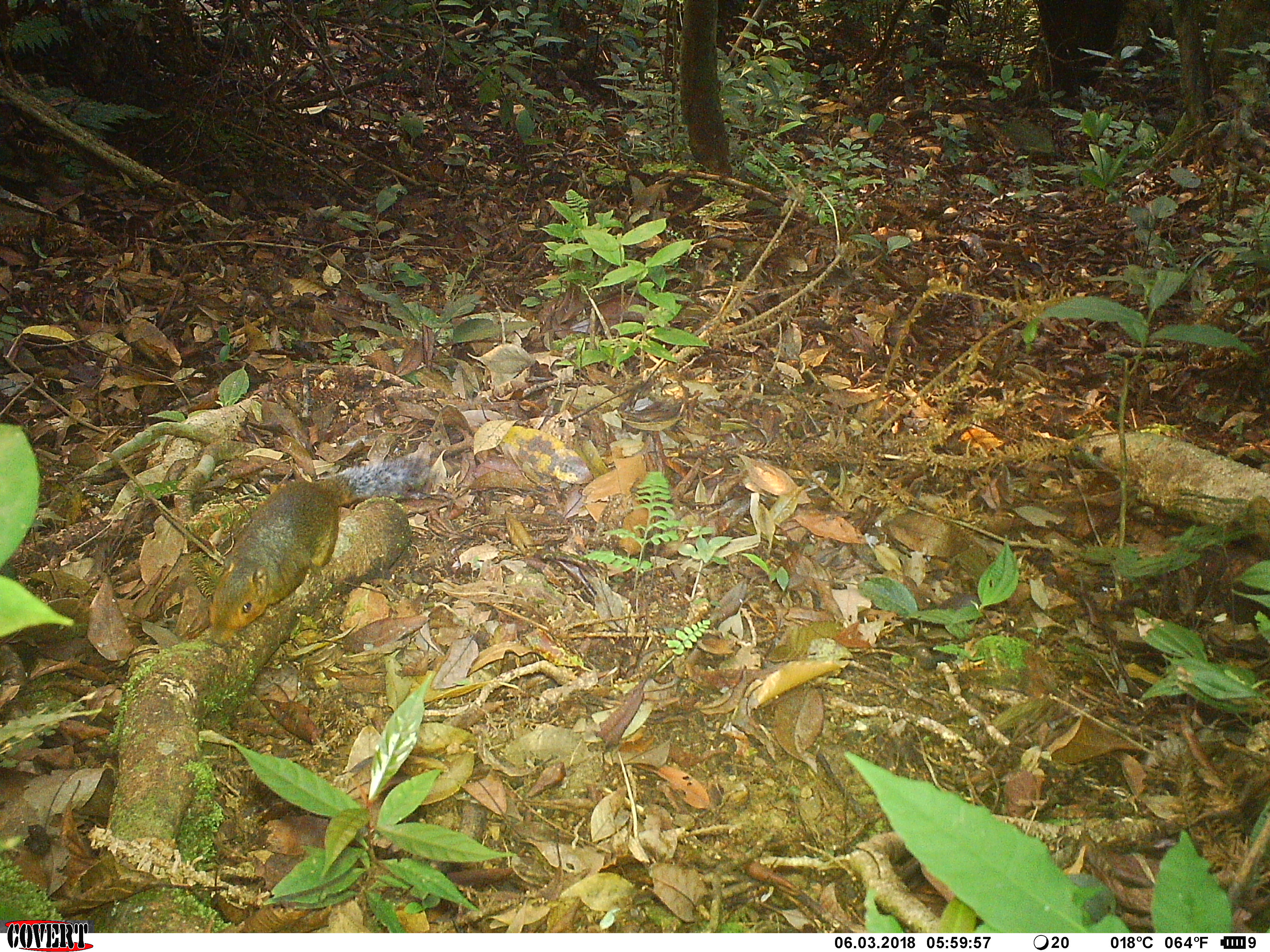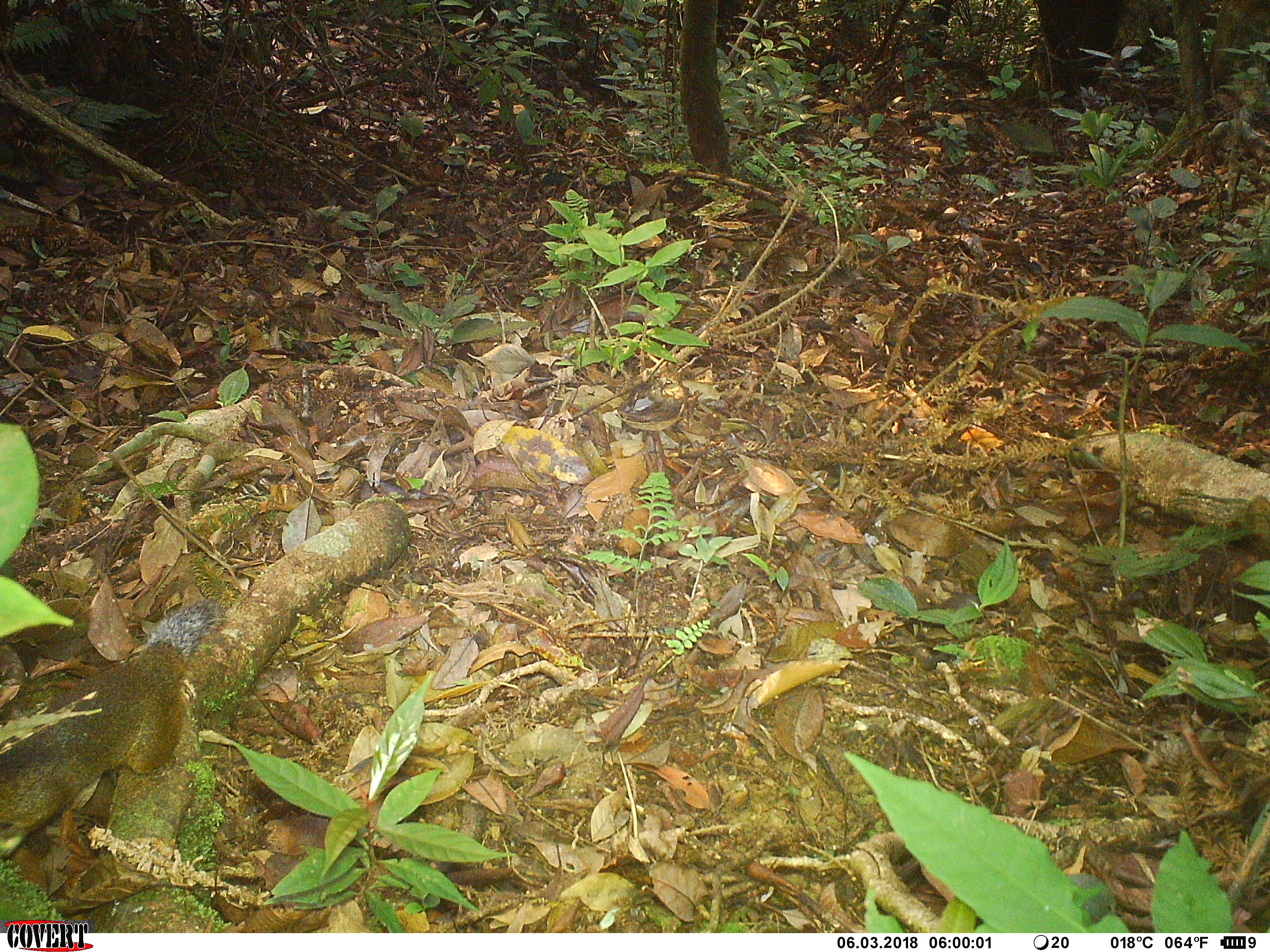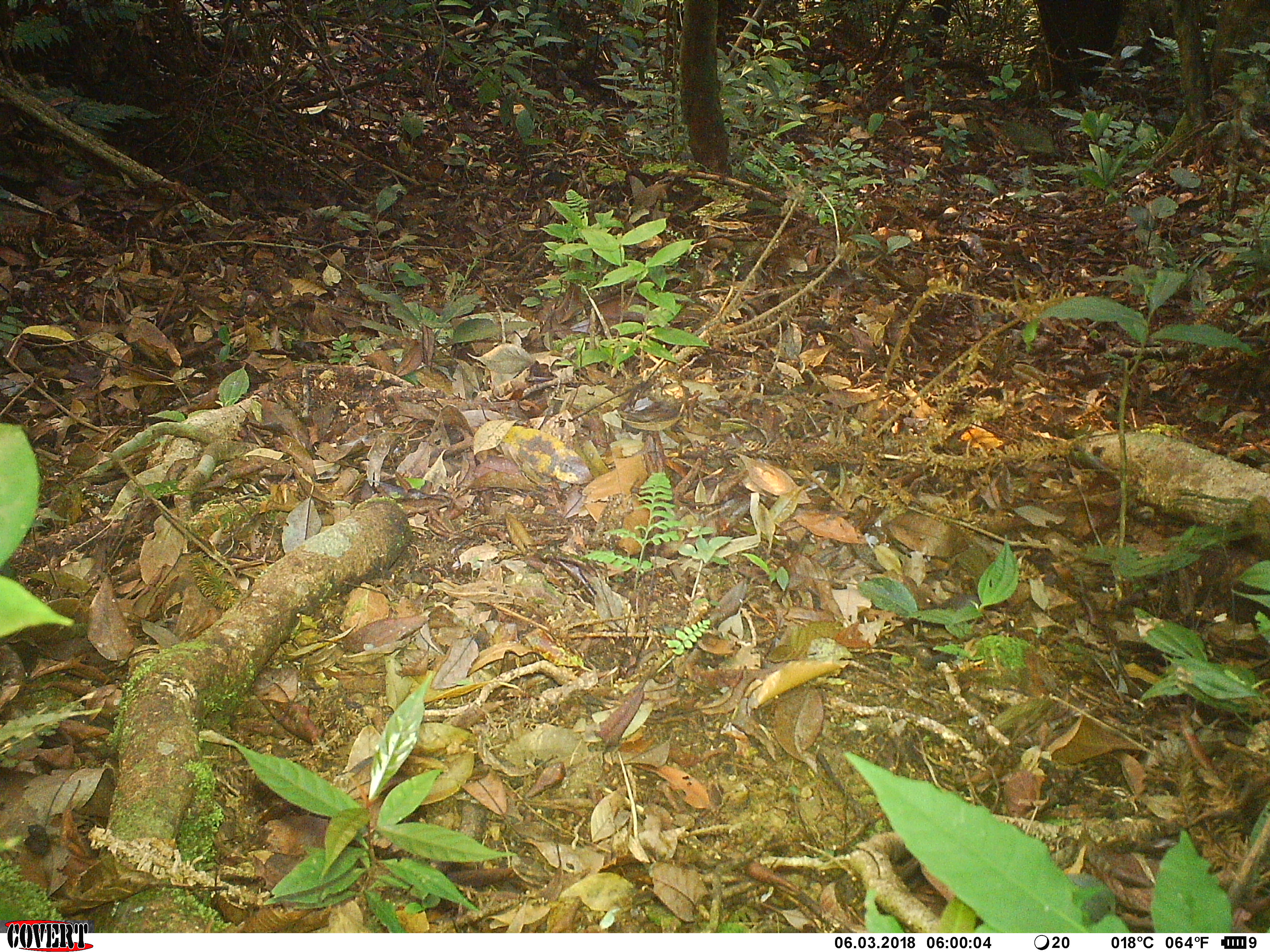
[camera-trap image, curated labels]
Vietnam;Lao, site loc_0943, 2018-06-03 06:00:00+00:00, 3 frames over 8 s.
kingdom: Animalia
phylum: Chordata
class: Mammalia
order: Rodentia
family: Sciuridae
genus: Dremomys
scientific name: Dremomys rufigenis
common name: red-cheeked squirrel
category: red cheeked squirrel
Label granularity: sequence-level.